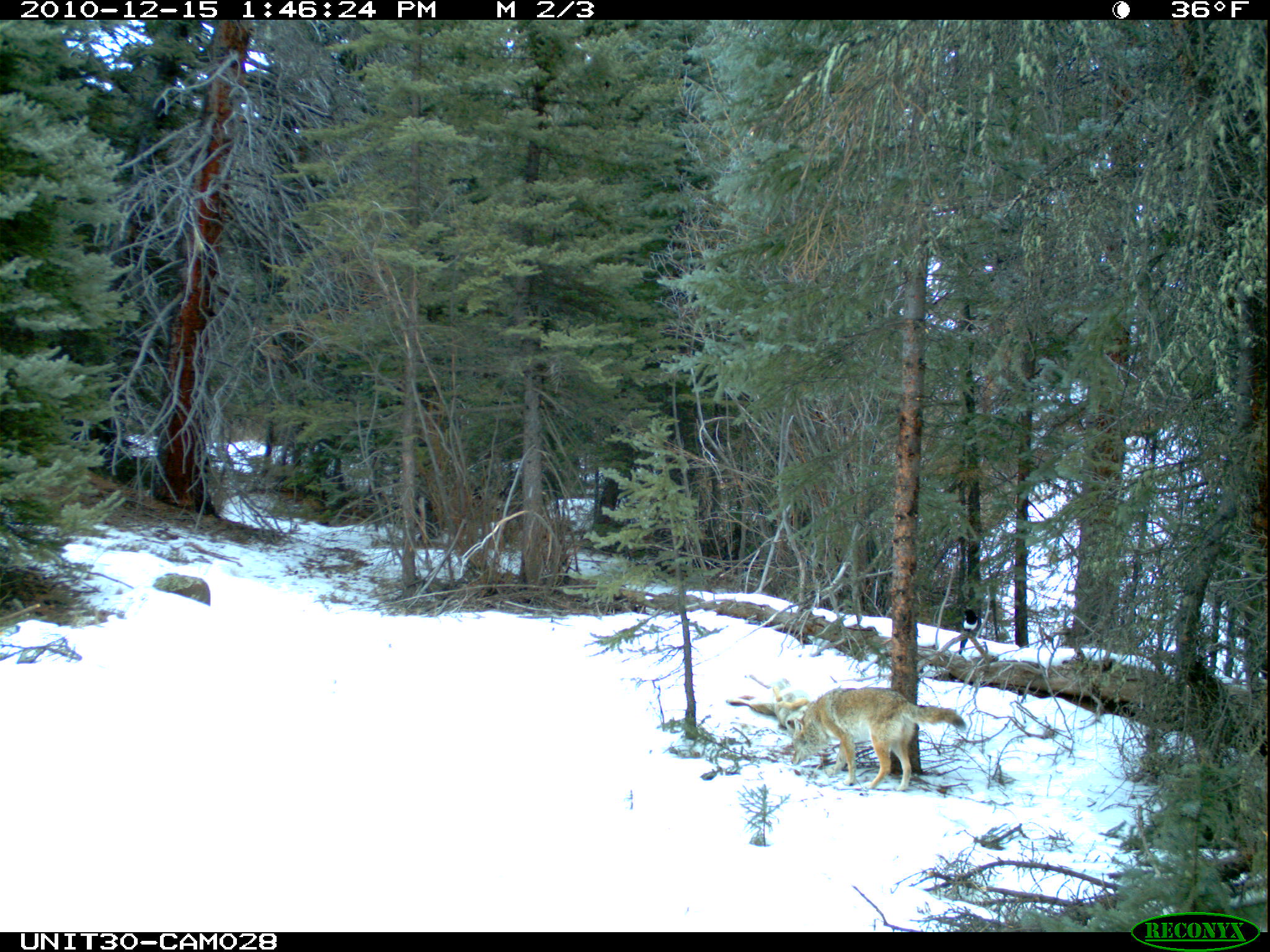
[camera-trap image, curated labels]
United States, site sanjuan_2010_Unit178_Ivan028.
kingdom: Animalia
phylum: Chordata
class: Mammalia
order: Carnivora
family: Canidae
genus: Canis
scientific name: Canis latrans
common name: coyote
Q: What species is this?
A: Canis latrans (coyote).